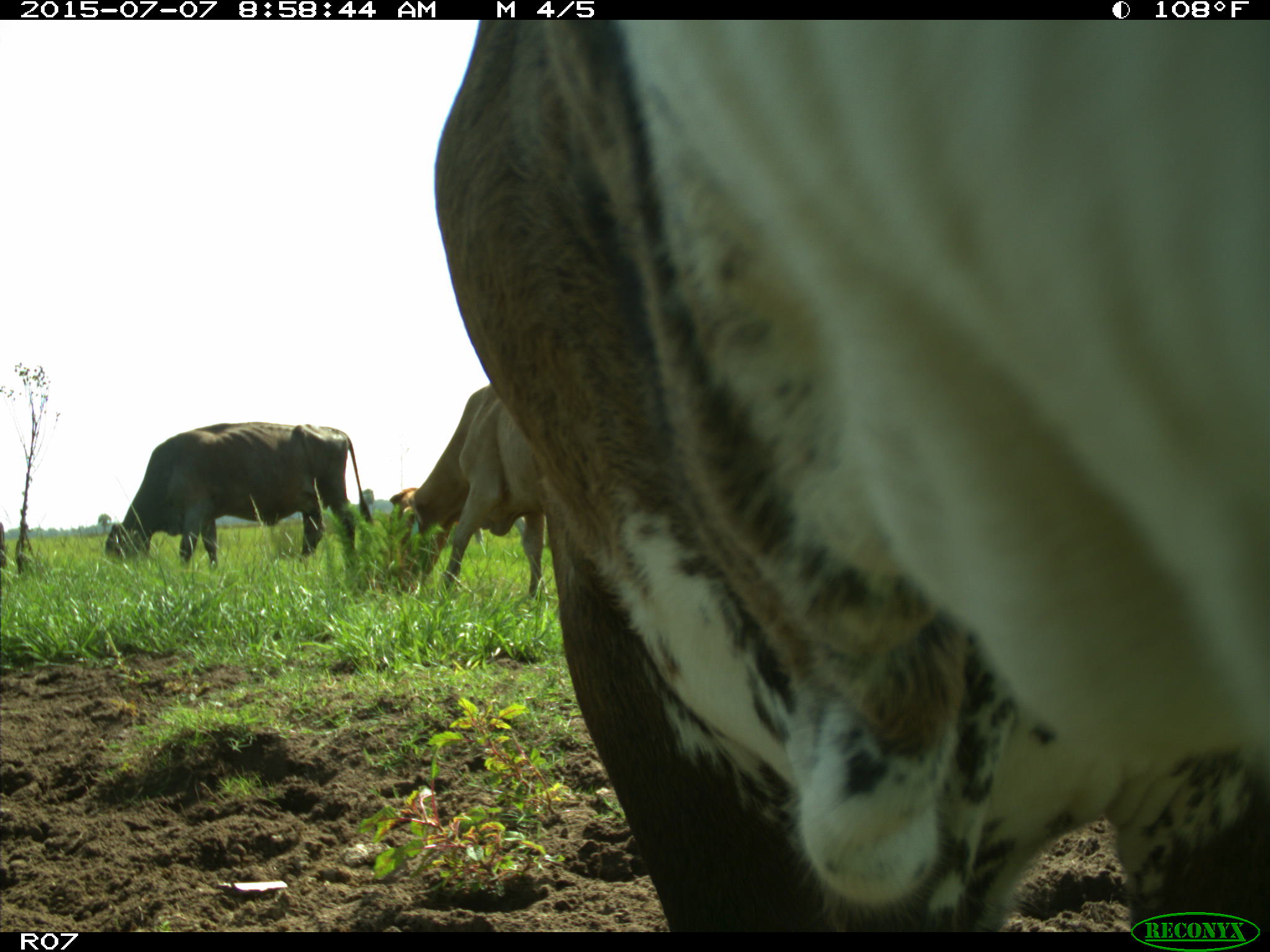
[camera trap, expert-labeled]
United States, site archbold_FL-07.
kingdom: Animalia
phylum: Chordata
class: Mammalia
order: Artiodactyla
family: Bovidae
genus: Bos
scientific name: Bos taurus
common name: domestic cow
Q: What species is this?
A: Bos taurus (domestic cow).